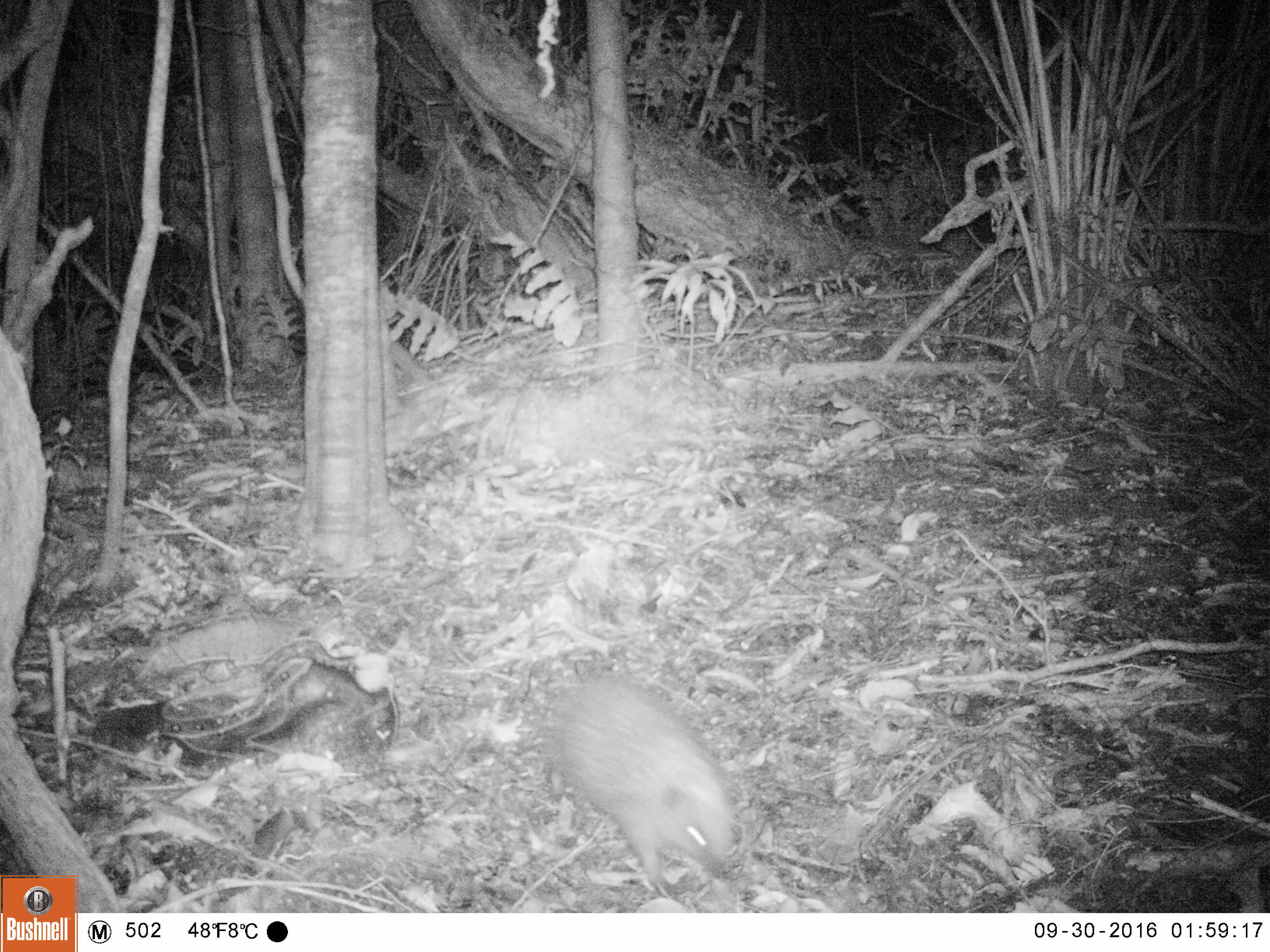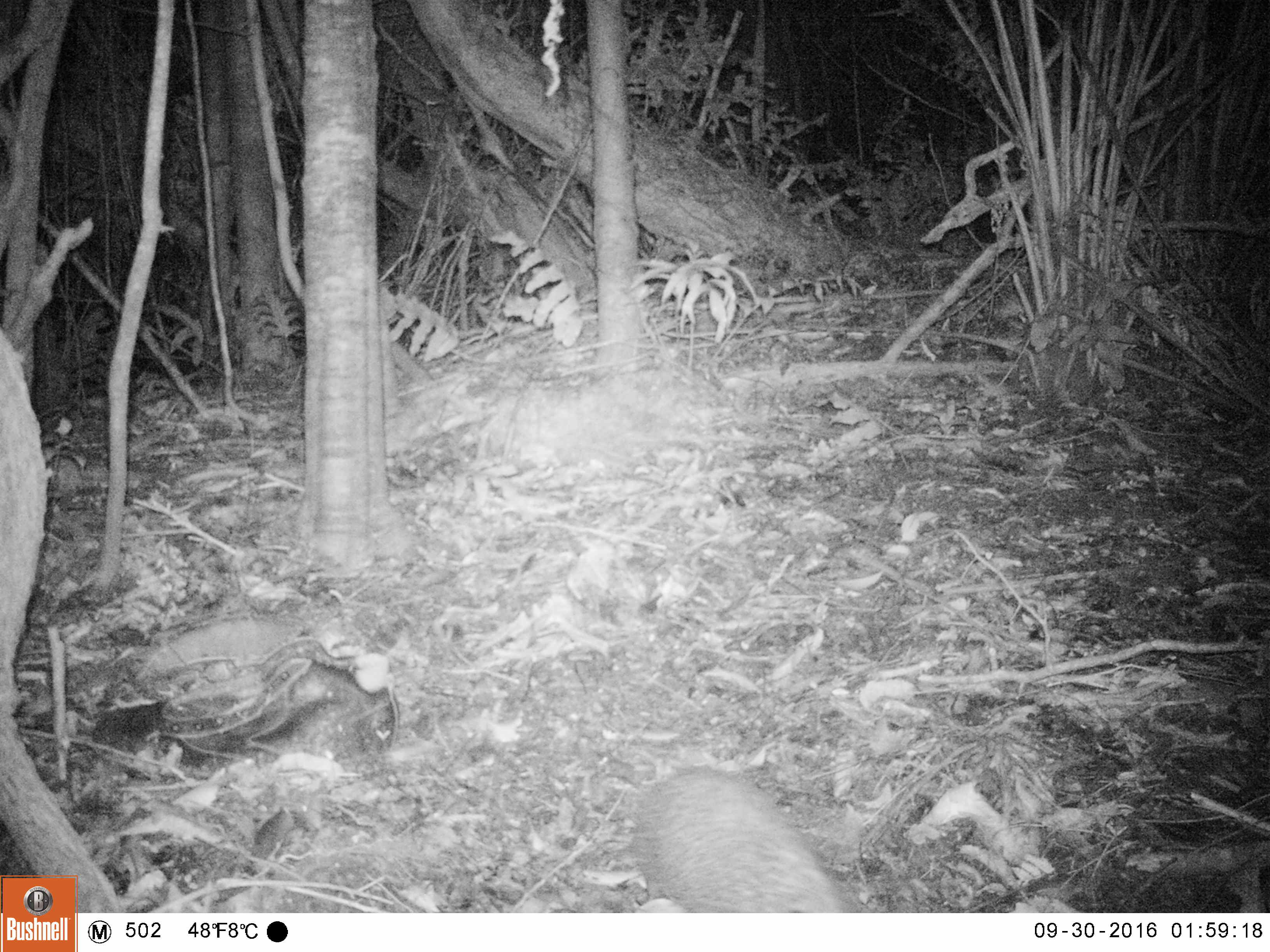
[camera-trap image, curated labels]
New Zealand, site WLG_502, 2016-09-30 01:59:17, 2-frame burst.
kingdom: Animalia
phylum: Chordata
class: Mammalia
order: Eulipotyphla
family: Erinaceidae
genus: Erinaceus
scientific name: Erinaceus europaeus europaeus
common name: european hedgehog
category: hedgehog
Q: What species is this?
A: Hedgehog (european hedgehog) (Erinaceus europaeus europaeus).